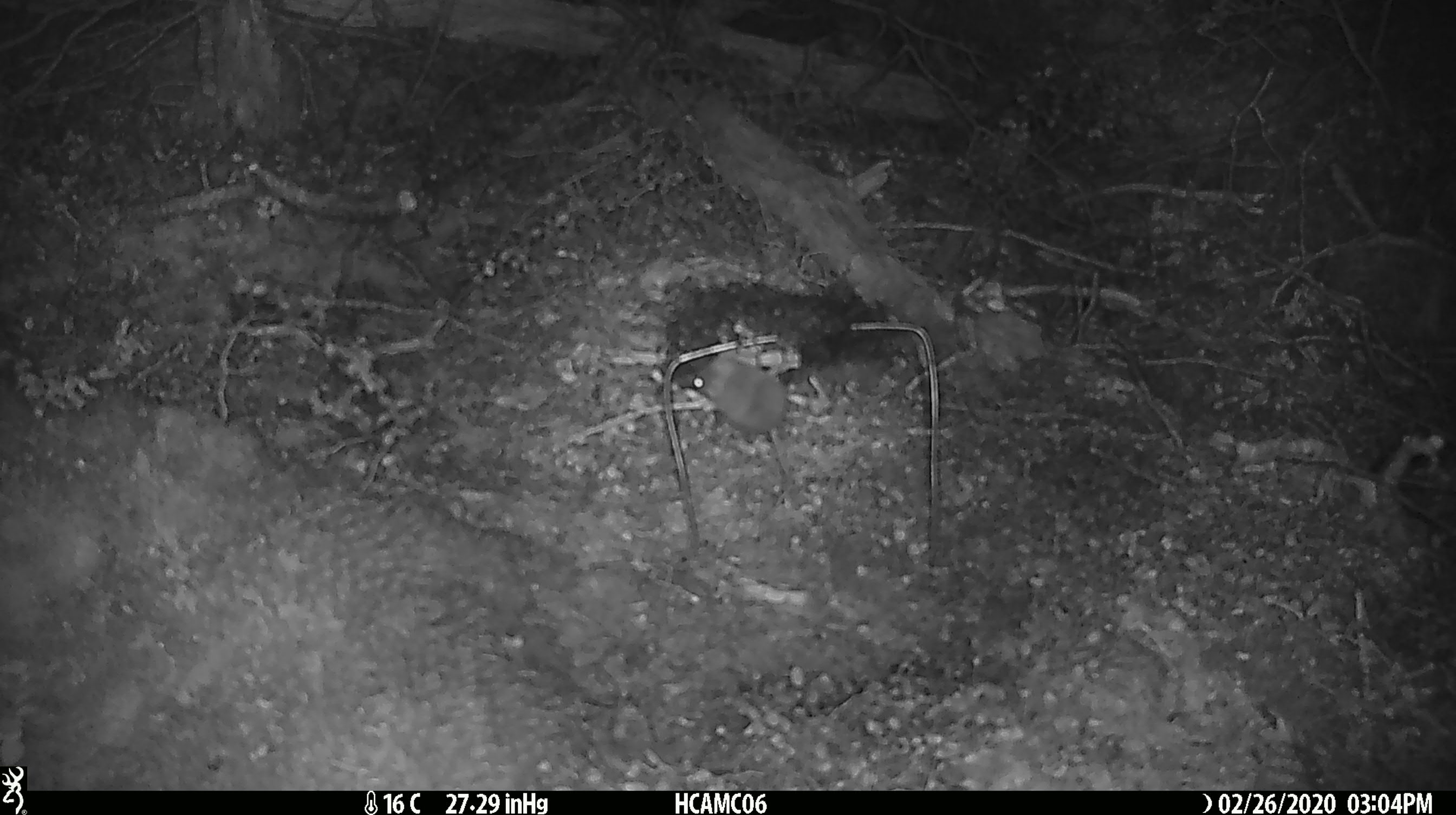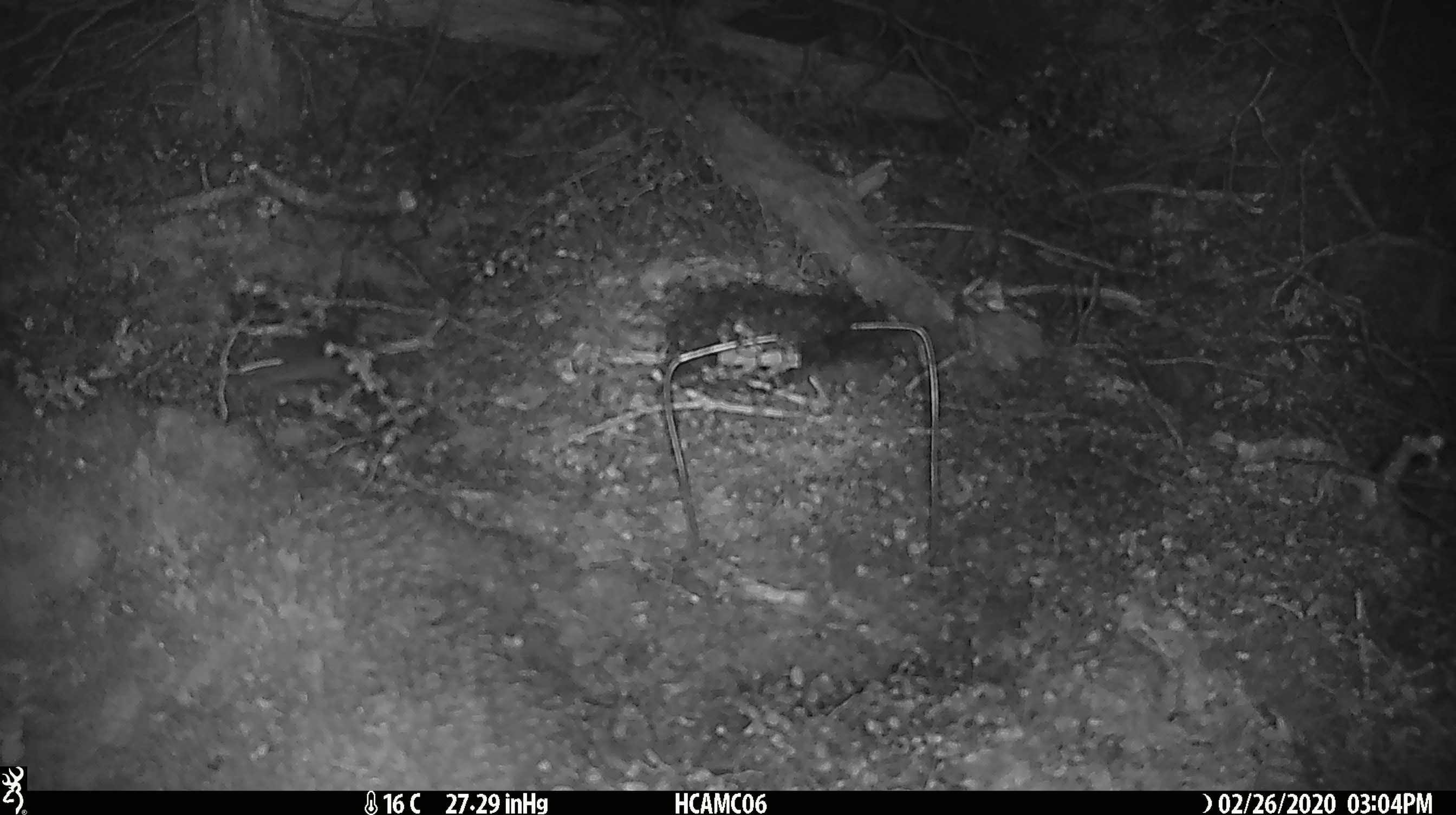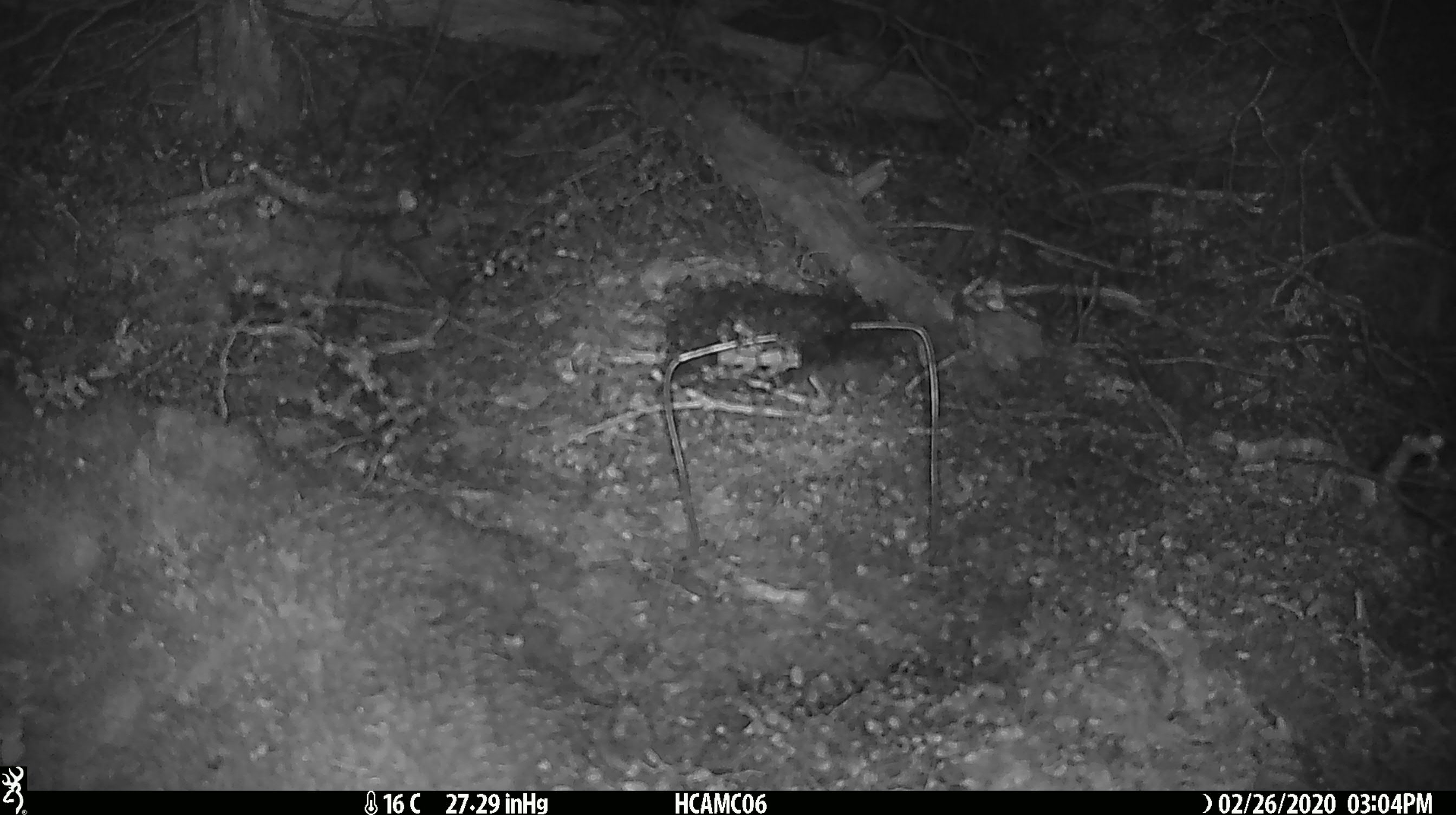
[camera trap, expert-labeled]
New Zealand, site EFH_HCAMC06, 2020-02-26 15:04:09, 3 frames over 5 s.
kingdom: Animalia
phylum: Chordata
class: Mammalia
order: Rodentia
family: Muridae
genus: Mus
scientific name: Mus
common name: mouse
Mouse (Mus).